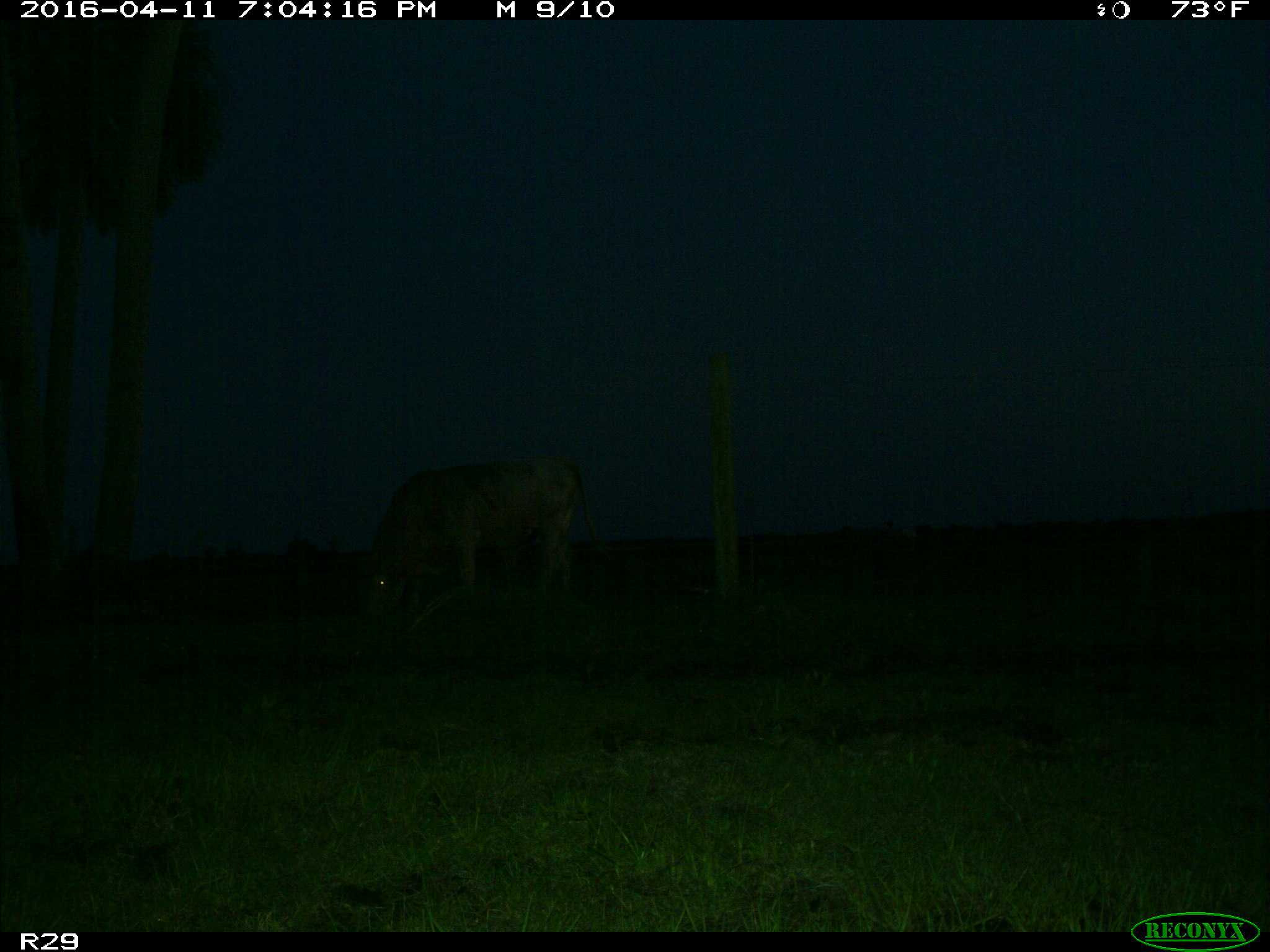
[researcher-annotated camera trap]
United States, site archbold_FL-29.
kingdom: Animalia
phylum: Chordata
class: Mammalia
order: Artiodactyla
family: Bovidae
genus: Bos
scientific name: Bos taurus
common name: domestic cow